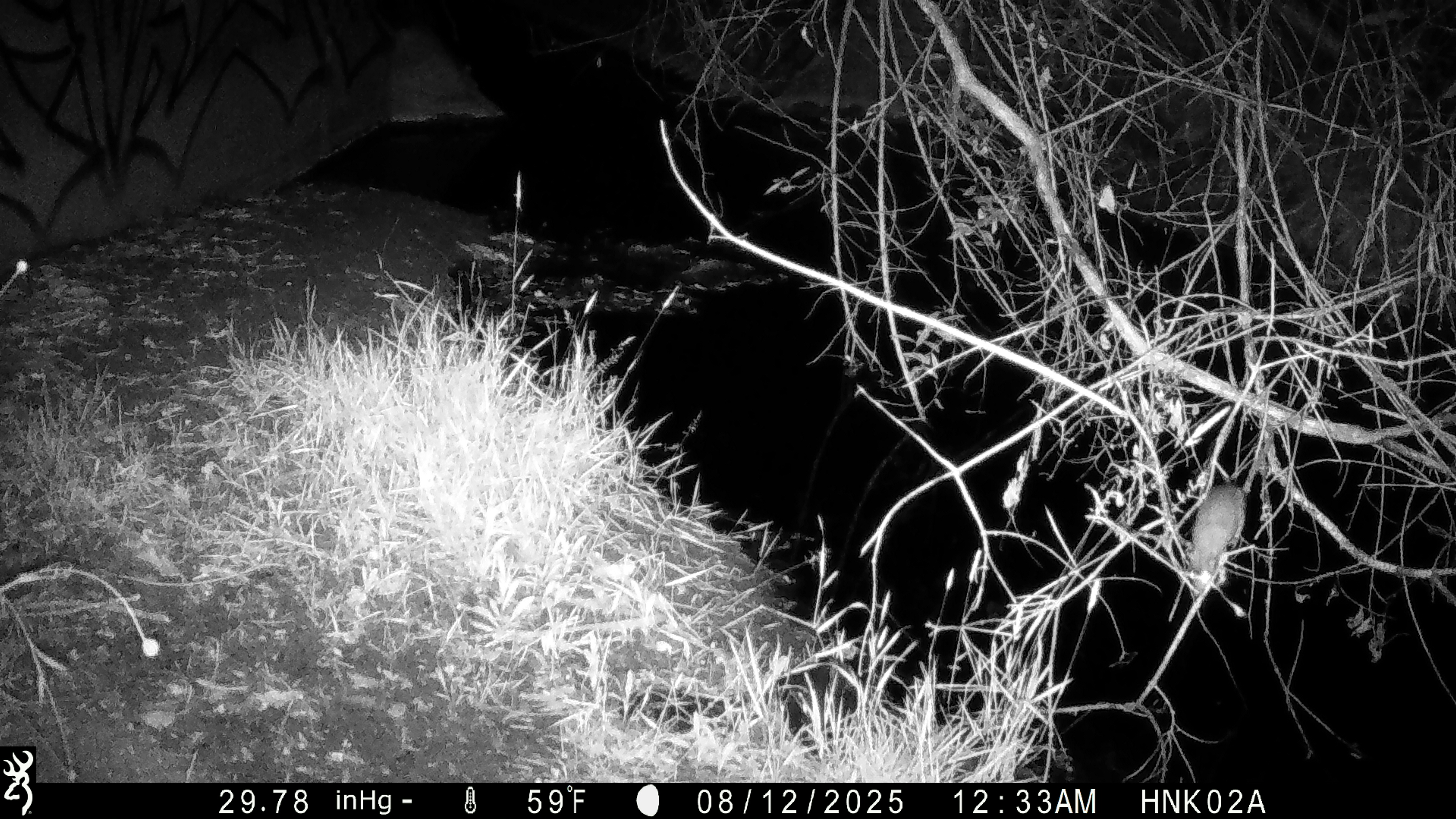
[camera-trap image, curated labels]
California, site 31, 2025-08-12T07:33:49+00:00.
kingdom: Animalia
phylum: Chordata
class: Mammalia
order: Rodentia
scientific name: Rodentia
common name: mouse or rat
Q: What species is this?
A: Mouse or rat (Rodentia).